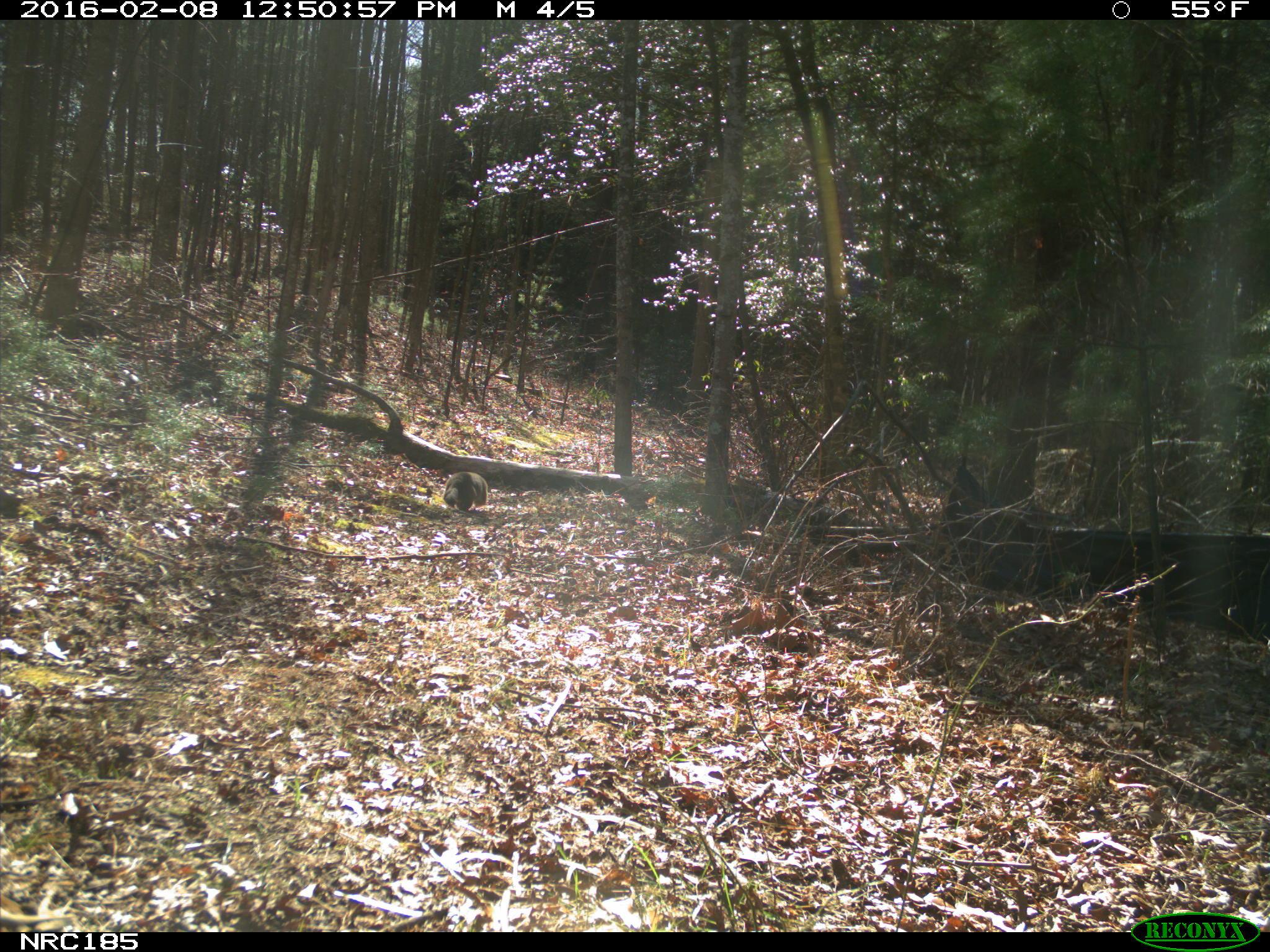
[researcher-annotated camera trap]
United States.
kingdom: Animalia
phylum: Chordata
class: Mammalia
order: Rodentia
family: Sciuridae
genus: Marmota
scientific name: Marmota monax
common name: woodchuck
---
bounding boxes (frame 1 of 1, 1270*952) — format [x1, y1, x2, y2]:
Woodchuck: [439, 471, 495, 517]